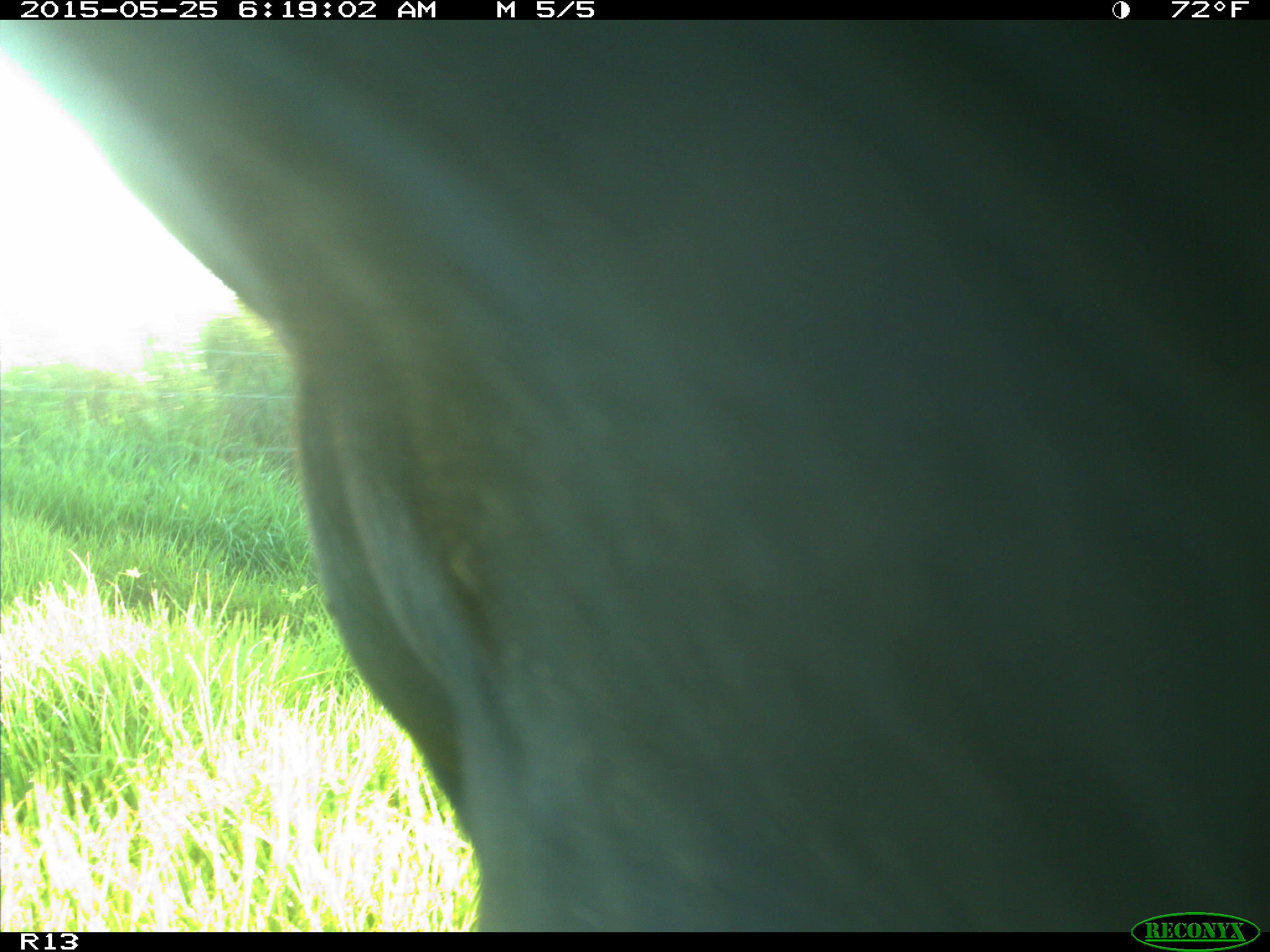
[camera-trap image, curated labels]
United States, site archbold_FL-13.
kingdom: Animalia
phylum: Chordata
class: Mammalia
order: Artiodactyla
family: Bovidae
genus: Bos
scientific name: Bos taurus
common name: domestic cow